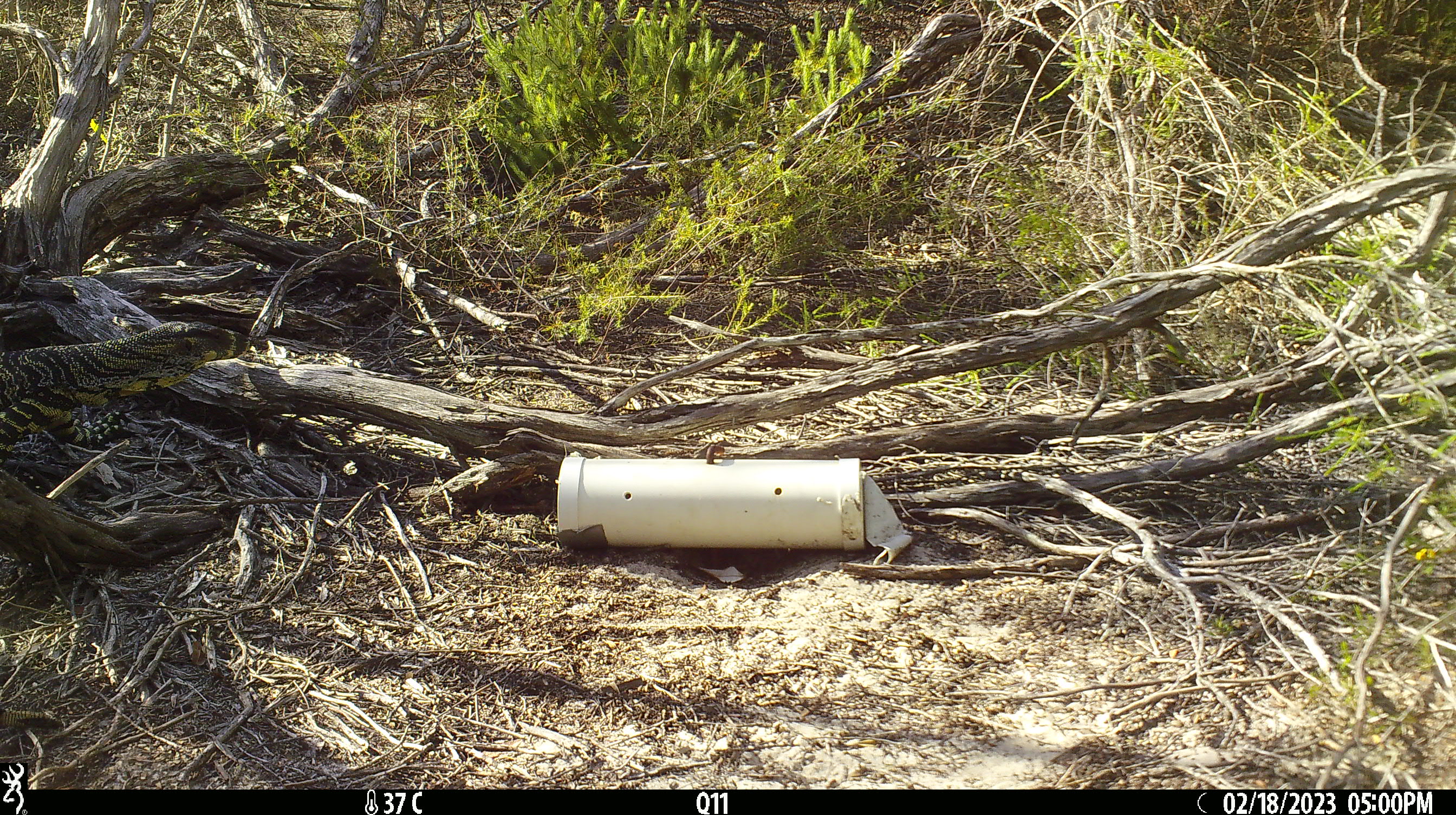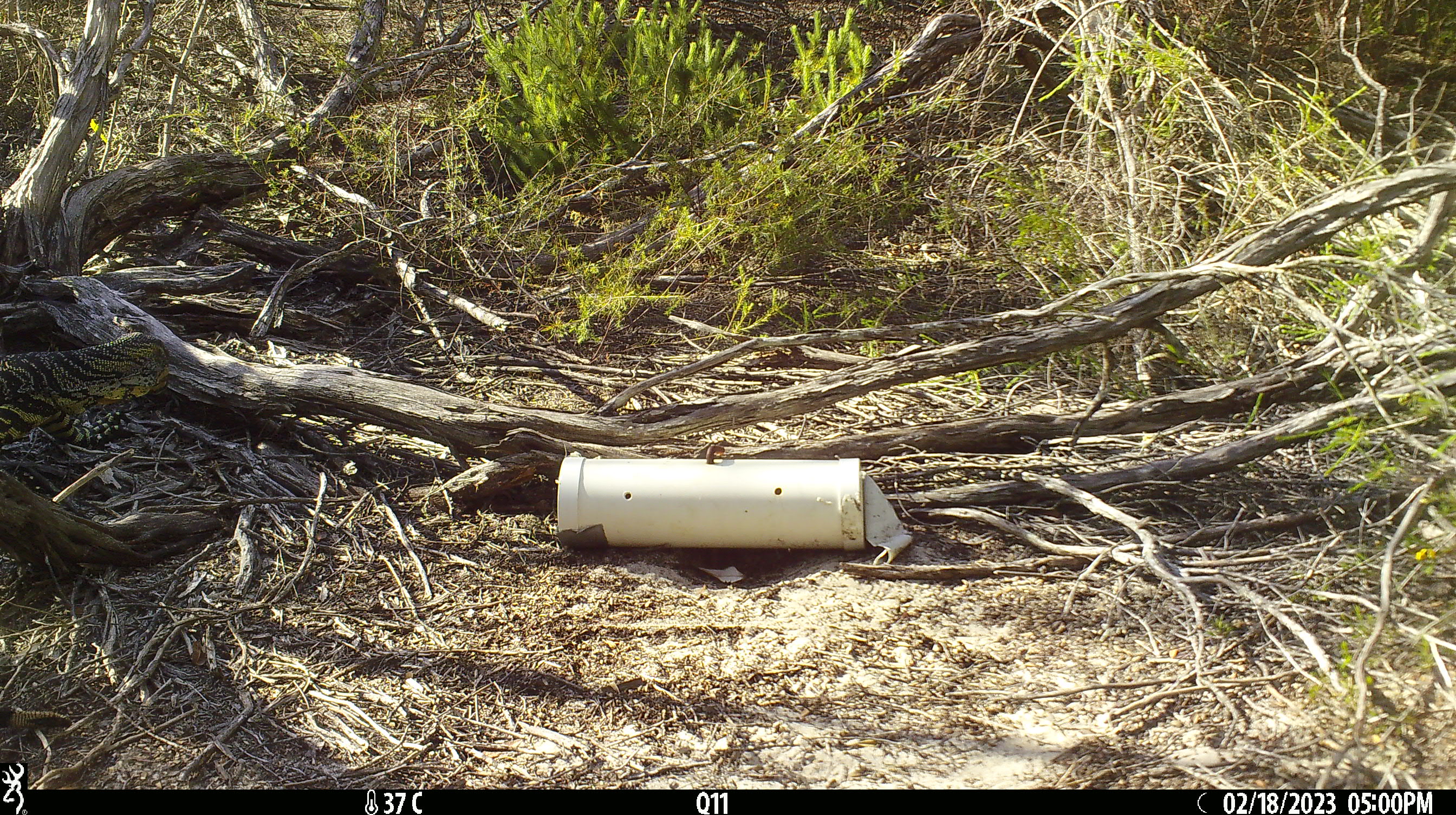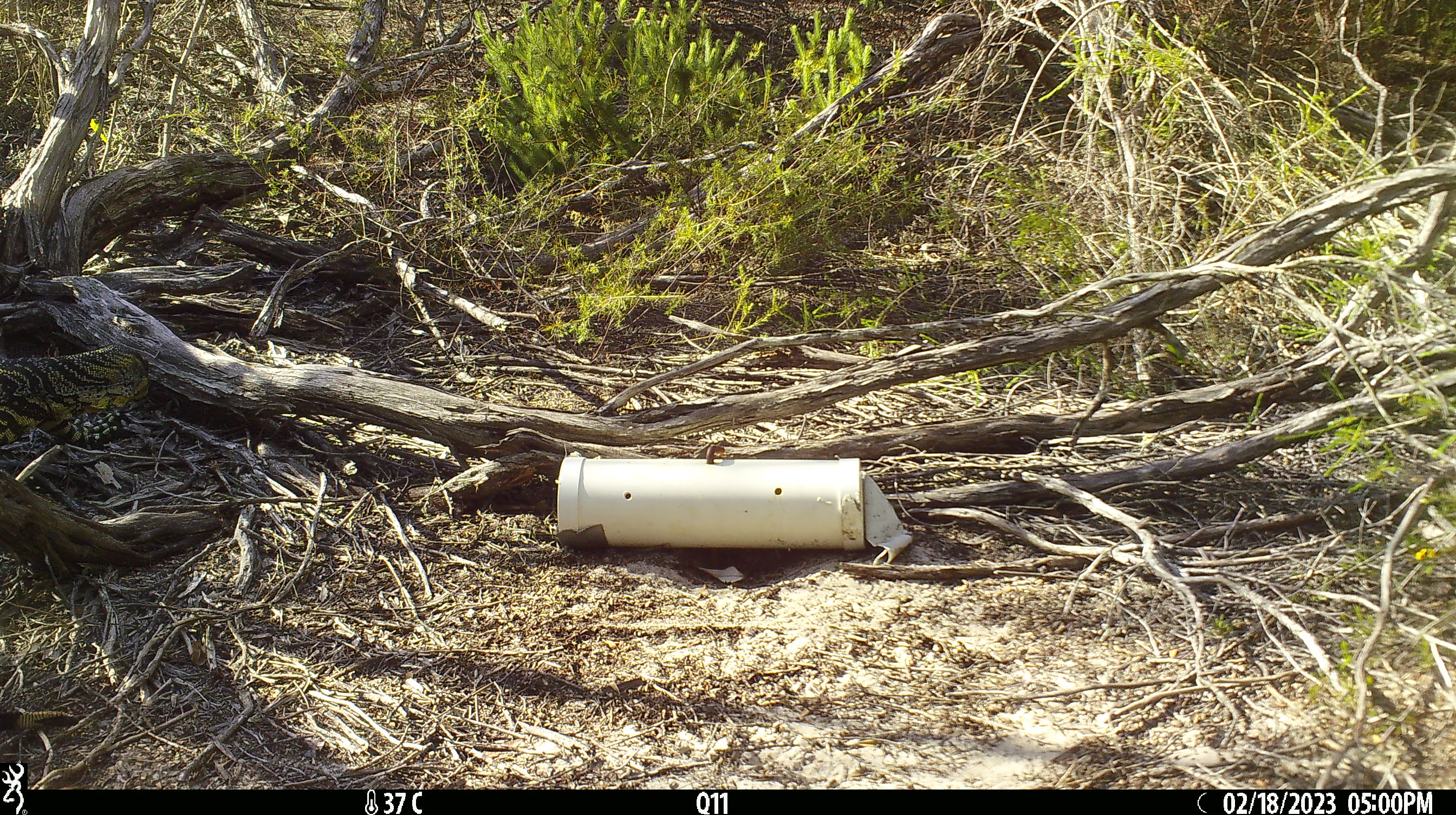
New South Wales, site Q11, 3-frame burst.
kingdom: Animalia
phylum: Chordata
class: Reptilia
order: Squamata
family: Varanidae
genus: Varanus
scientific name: Varanus varius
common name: lace monitor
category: goanna